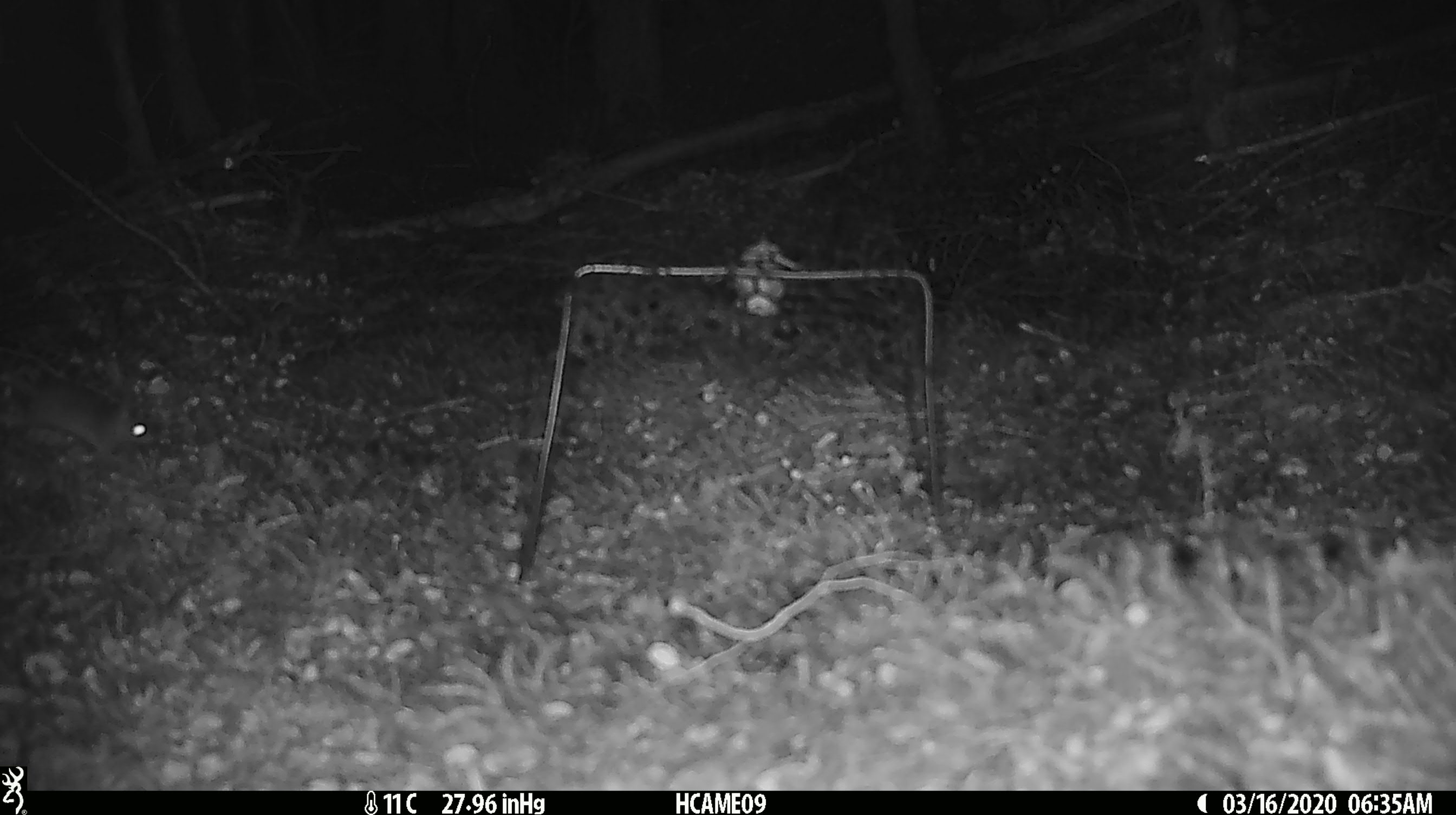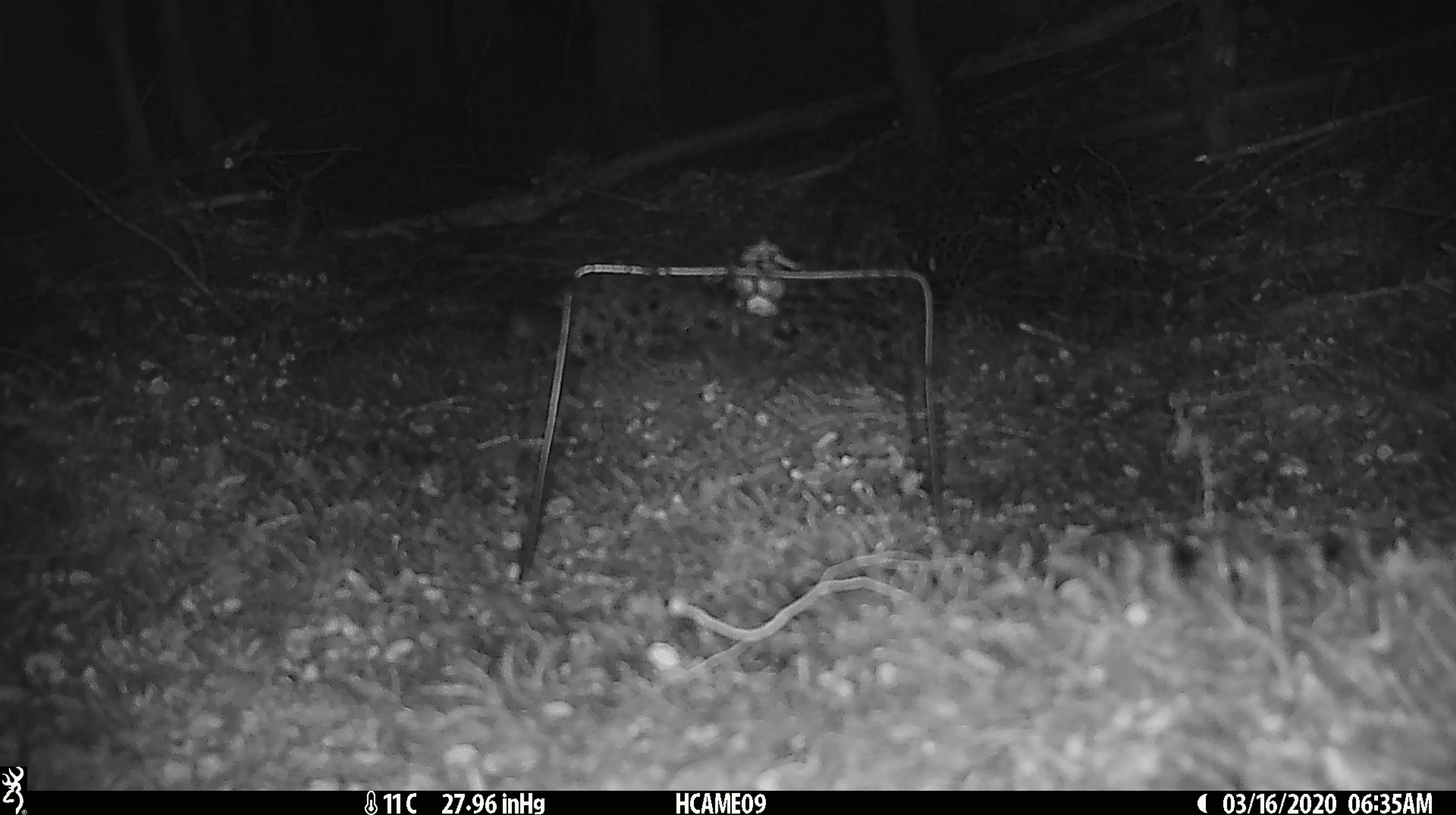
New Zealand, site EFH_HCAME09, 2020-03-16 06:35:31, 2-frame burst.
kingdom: Animalia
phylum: Chordata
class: Mammalia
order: Rodentia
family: Muridae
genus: Mus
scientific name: Mus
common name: mouse